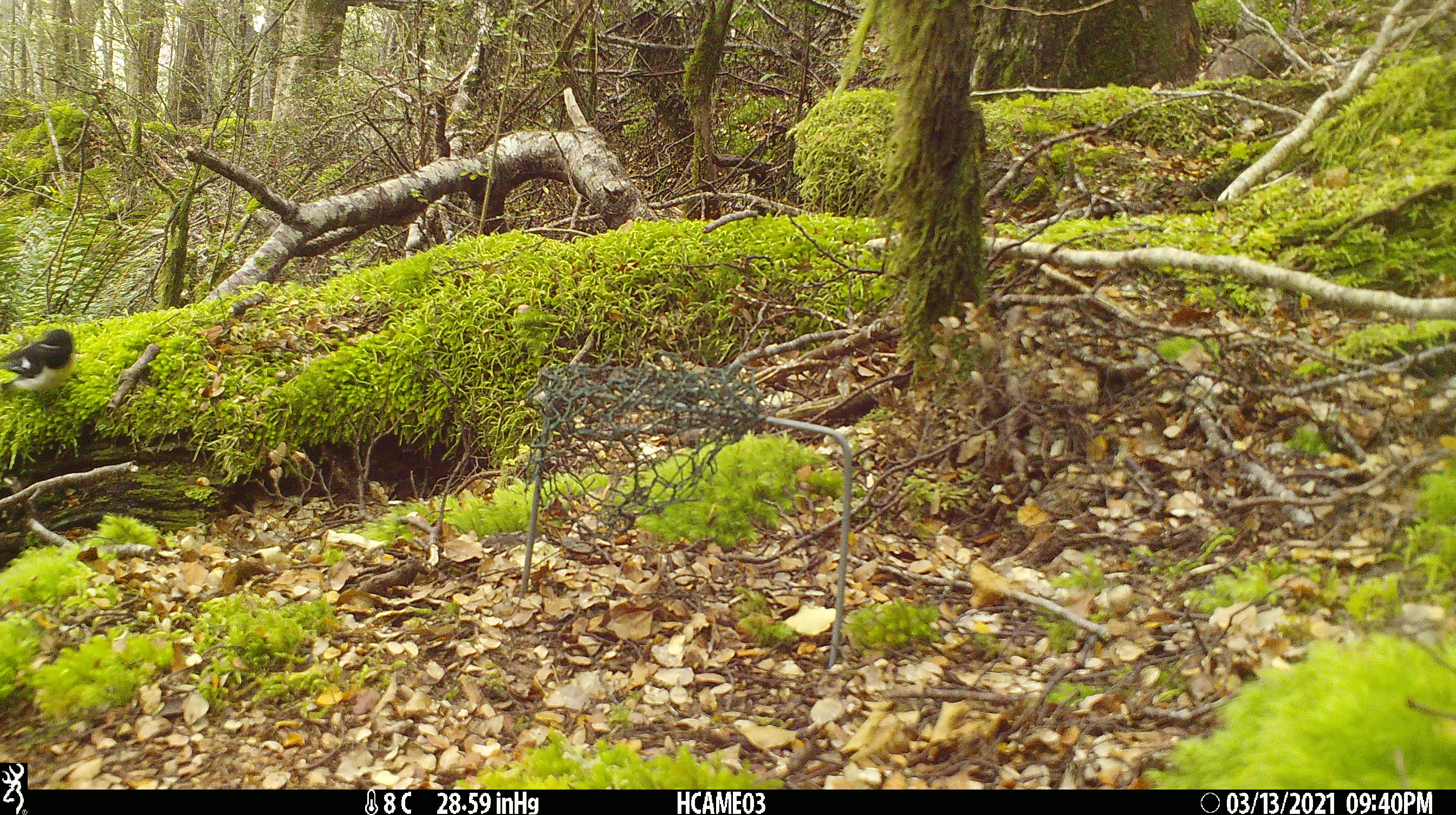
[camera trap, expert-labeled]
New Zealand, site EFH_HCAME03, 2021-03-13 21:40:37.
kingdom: Animalia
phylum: Chordata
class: Aves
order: Passeriformes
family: Petroicidae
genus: Petroica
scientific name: Petroica macrocephala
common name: tomtit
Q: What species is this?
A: Tomtit (Petroica macrocephala).